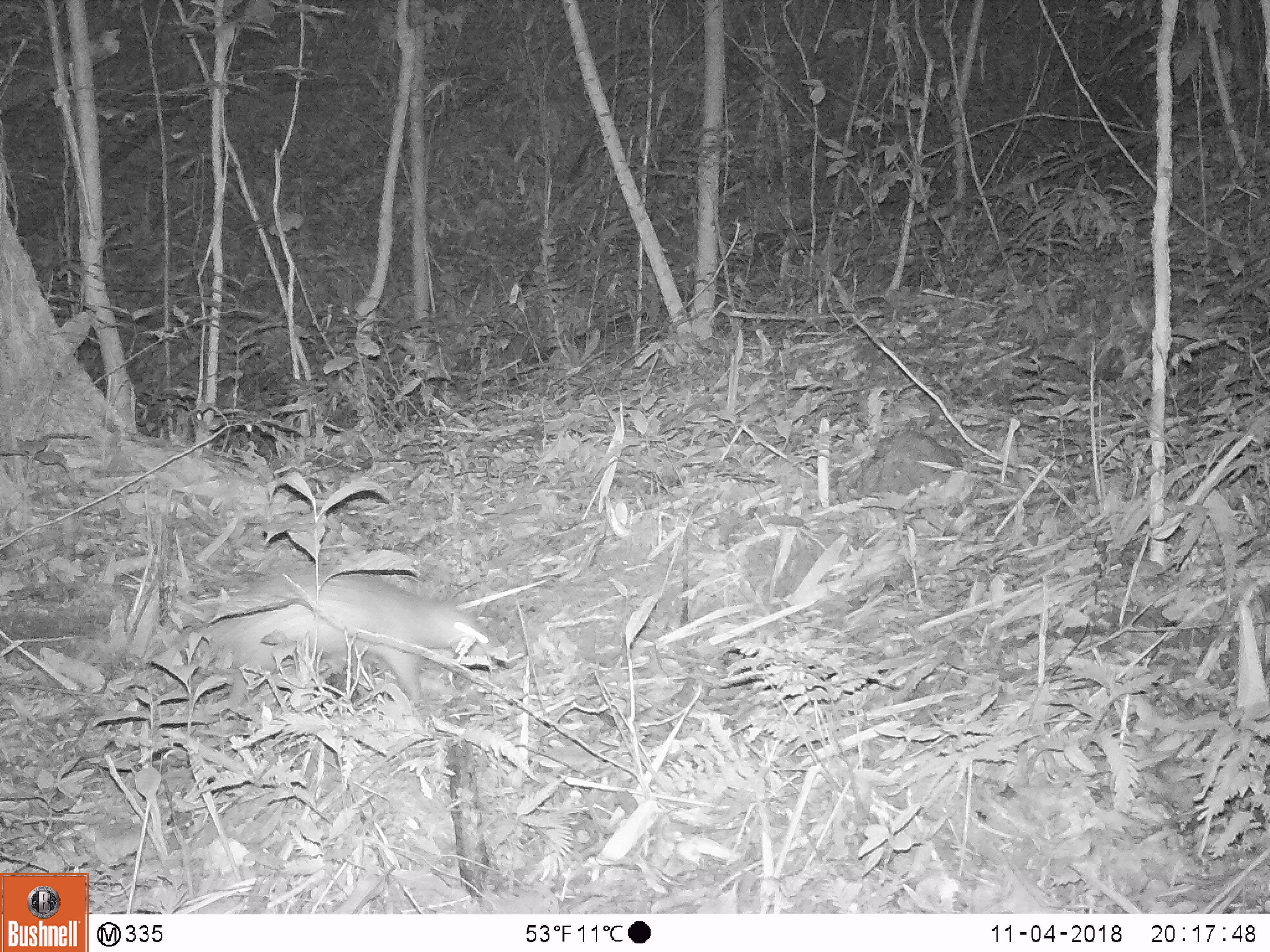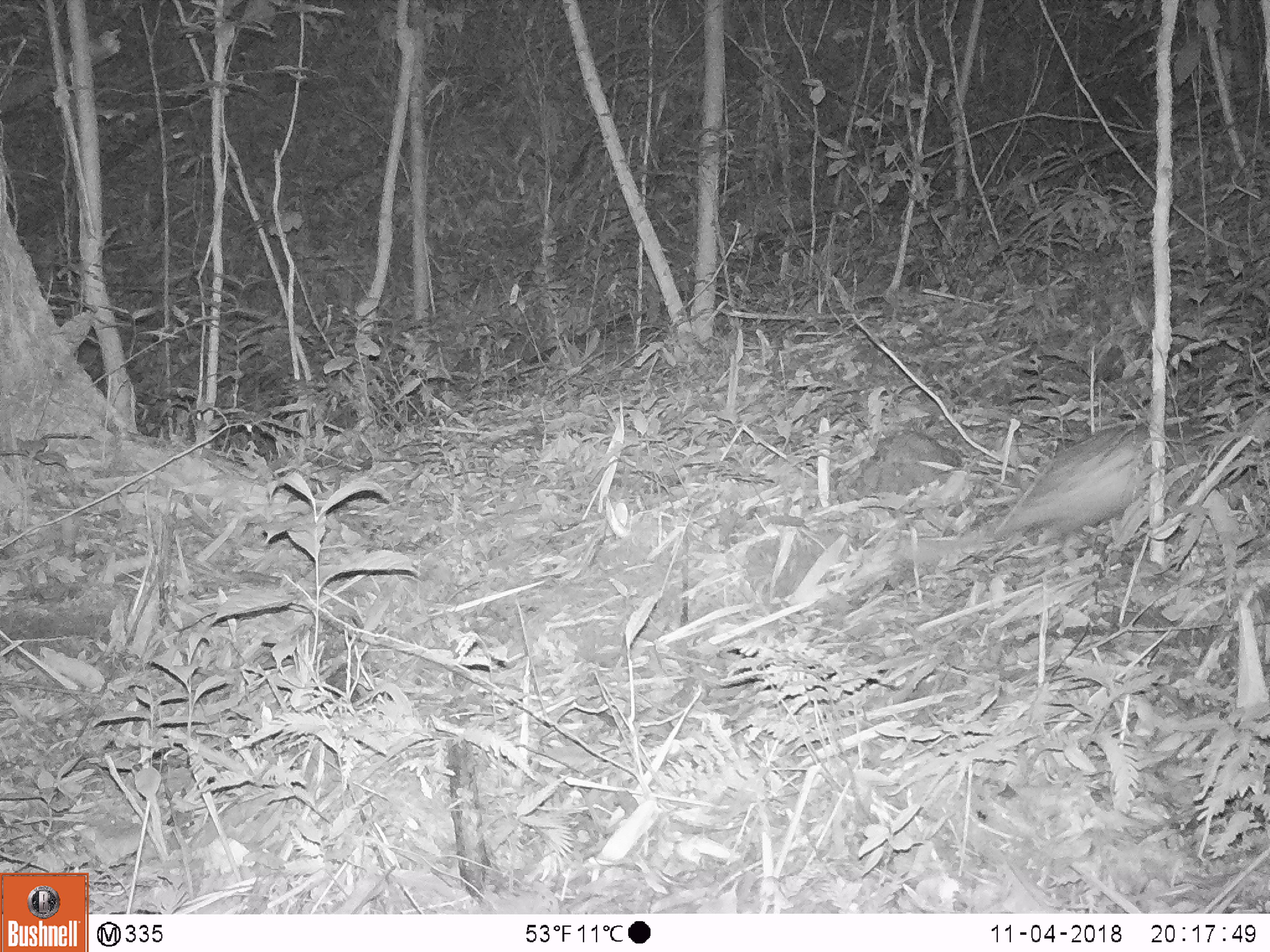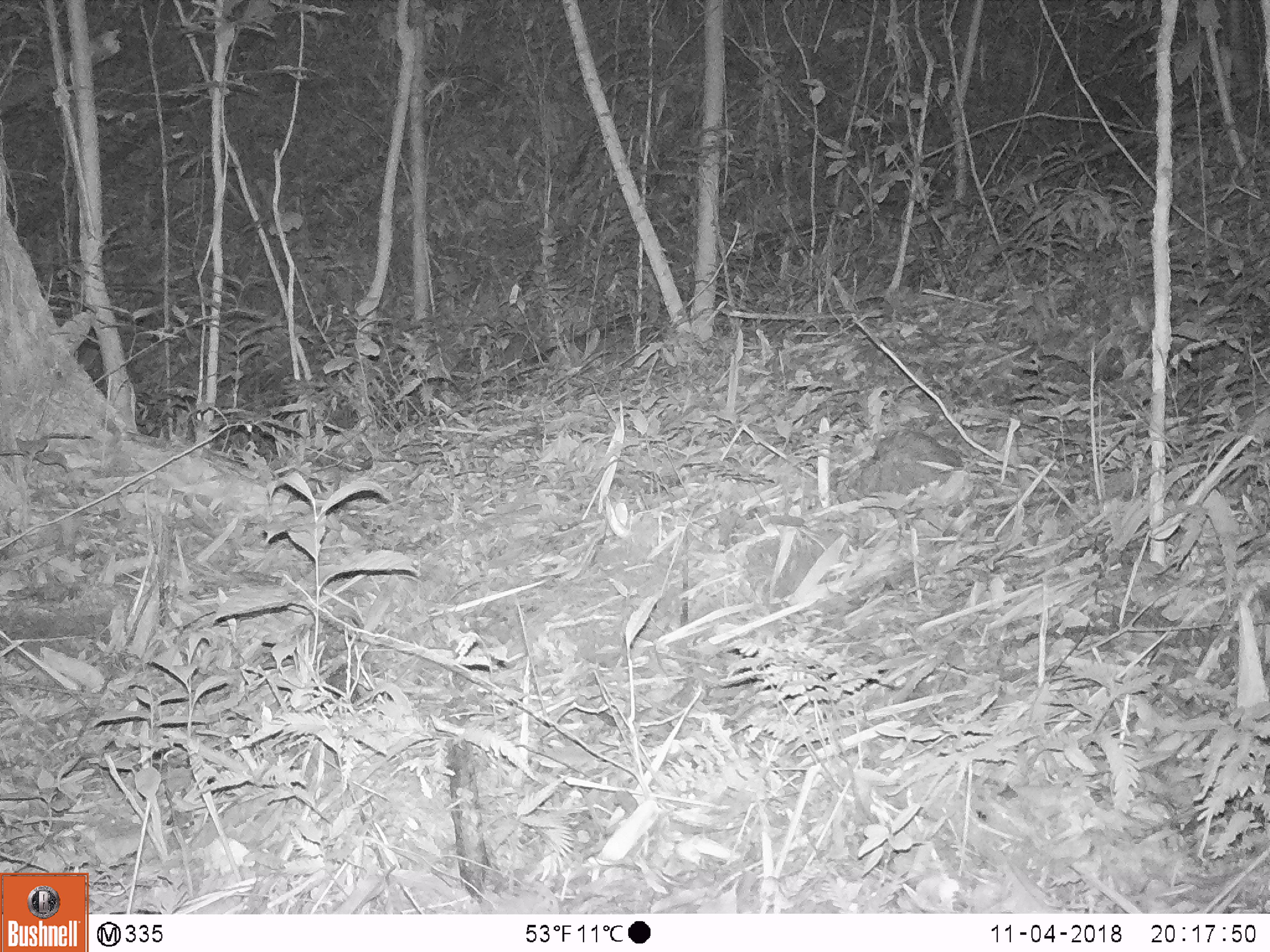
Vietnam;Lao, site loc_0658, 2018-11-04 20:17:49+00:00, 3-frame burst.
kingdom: Animalia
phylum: Chordata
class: Mammalia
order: Rodentia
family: Hystricidae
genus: Atherurus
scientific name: Atherurus macrourus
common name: asiatic brush-tailed porcupine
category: asiatic brush tailed porcupine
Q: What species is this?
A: Asiatic brush tailed porcupine (asiatic brush-tailed porcupine) (Atherurus macrourus).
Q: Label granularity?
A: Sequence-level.